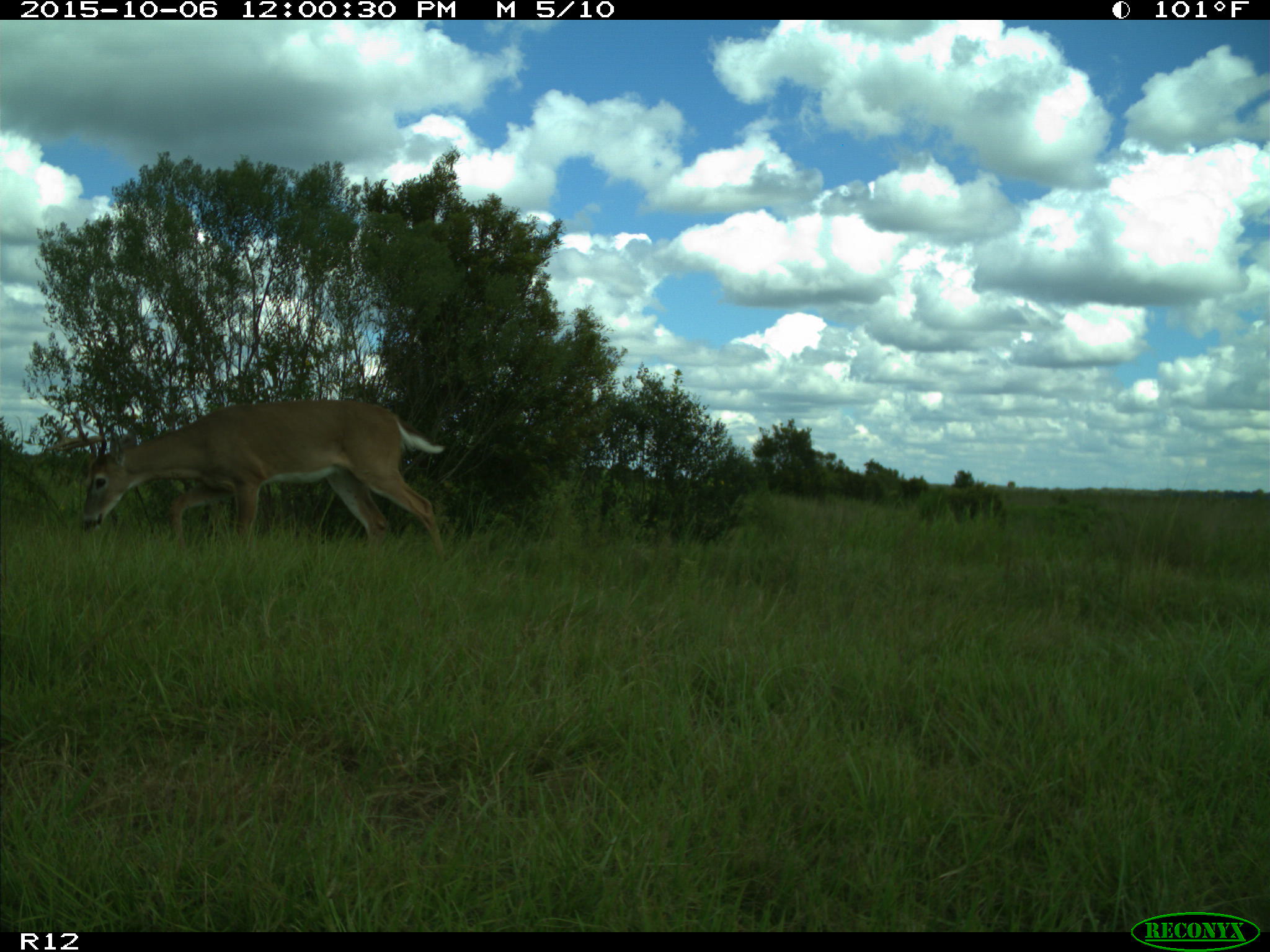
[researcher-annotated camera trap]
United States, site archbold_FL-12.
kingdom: Animalia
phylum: Chordata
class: Mammalia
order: Artiodactyla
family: Cervidae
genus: Odocoileus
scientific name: Odocoileus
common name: deer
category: unidentified deer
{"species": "unidentified deer (deer) (Odocoileus)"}